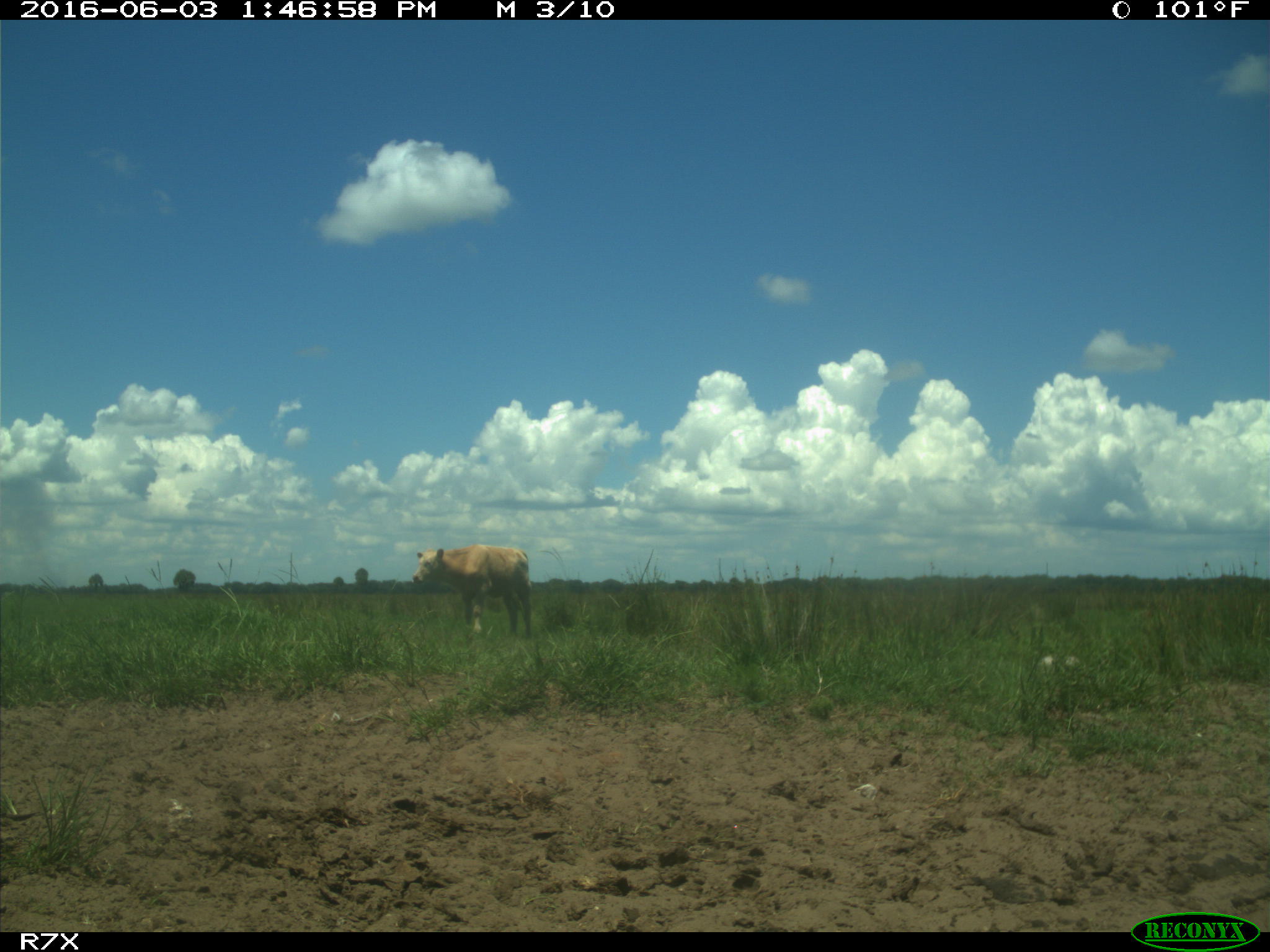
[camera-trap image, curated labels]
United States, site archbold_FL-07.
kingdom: Animalia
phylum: Chordata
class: Mammalia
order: Artiodactyla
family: Bovidae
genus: Bos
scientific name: Bos taurus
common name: domestic cow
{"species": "Bos taurus (domestic cow)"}